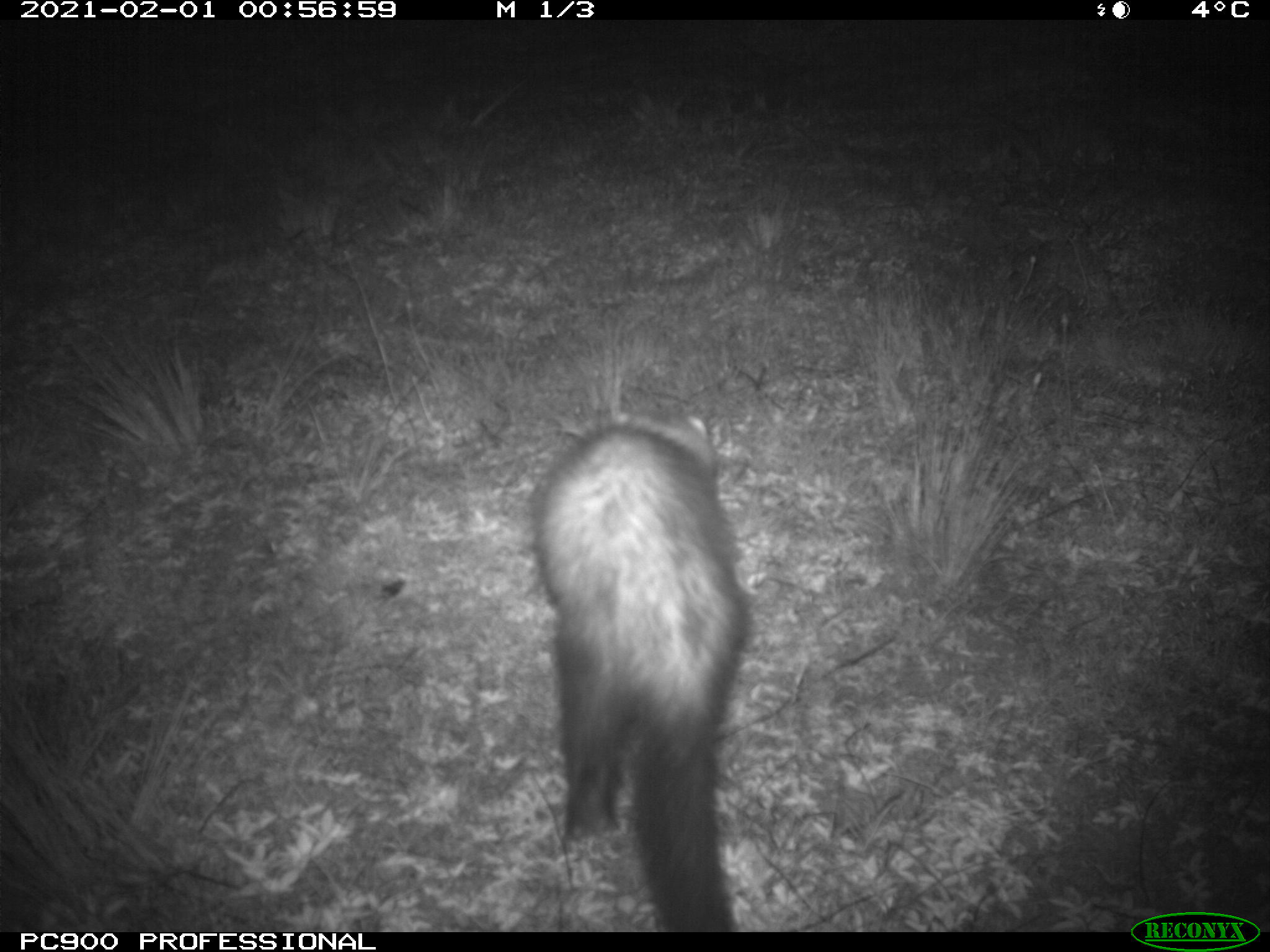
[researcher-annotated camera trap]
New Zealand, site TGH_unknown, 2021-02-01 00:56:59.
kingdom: Animalia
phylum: Chordata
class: Mammalia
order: Carnivora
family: Mustelidae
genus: Mustela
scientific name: Mustela furo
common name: ferret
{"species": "ferret (Mustela furo)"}